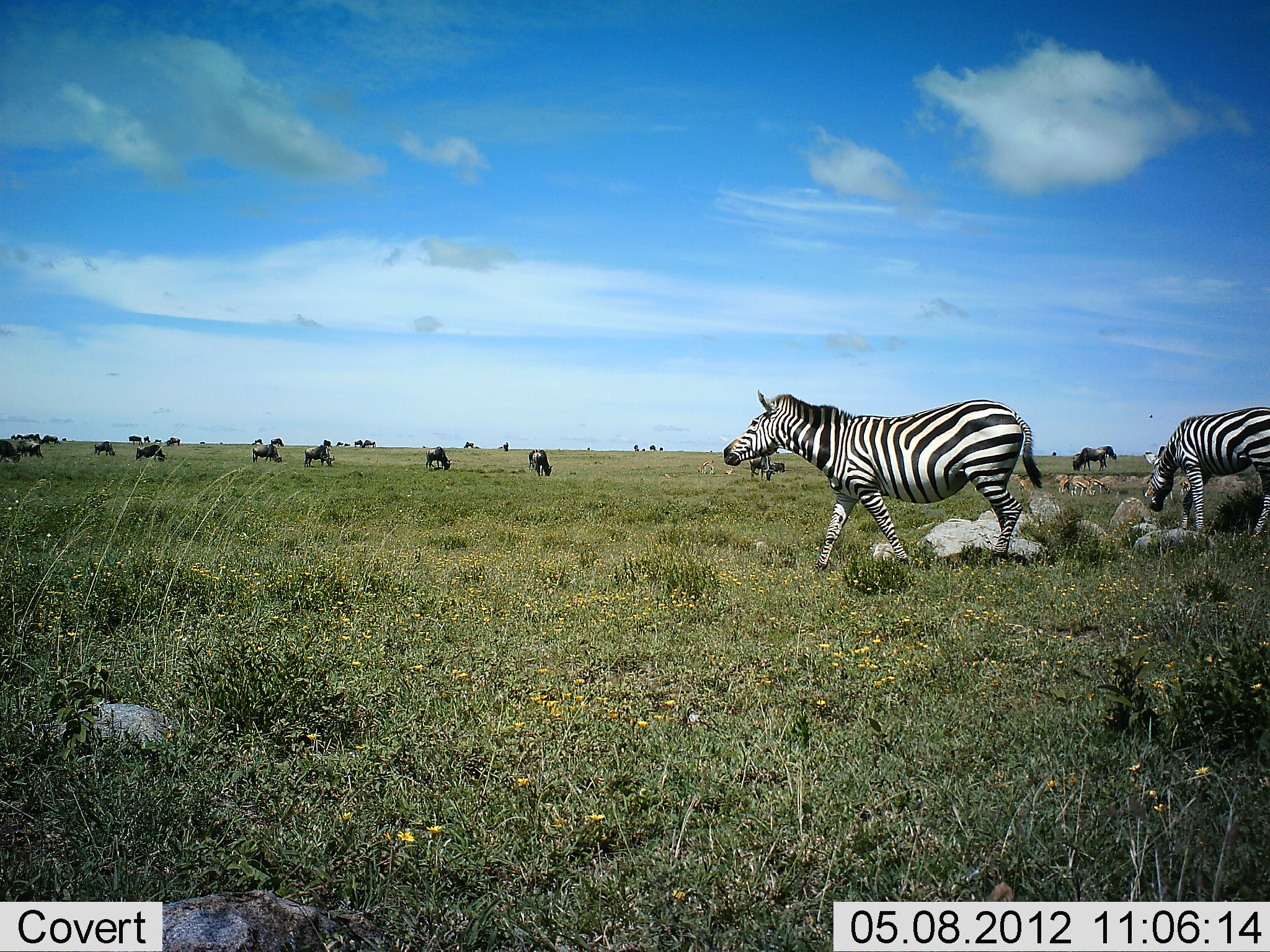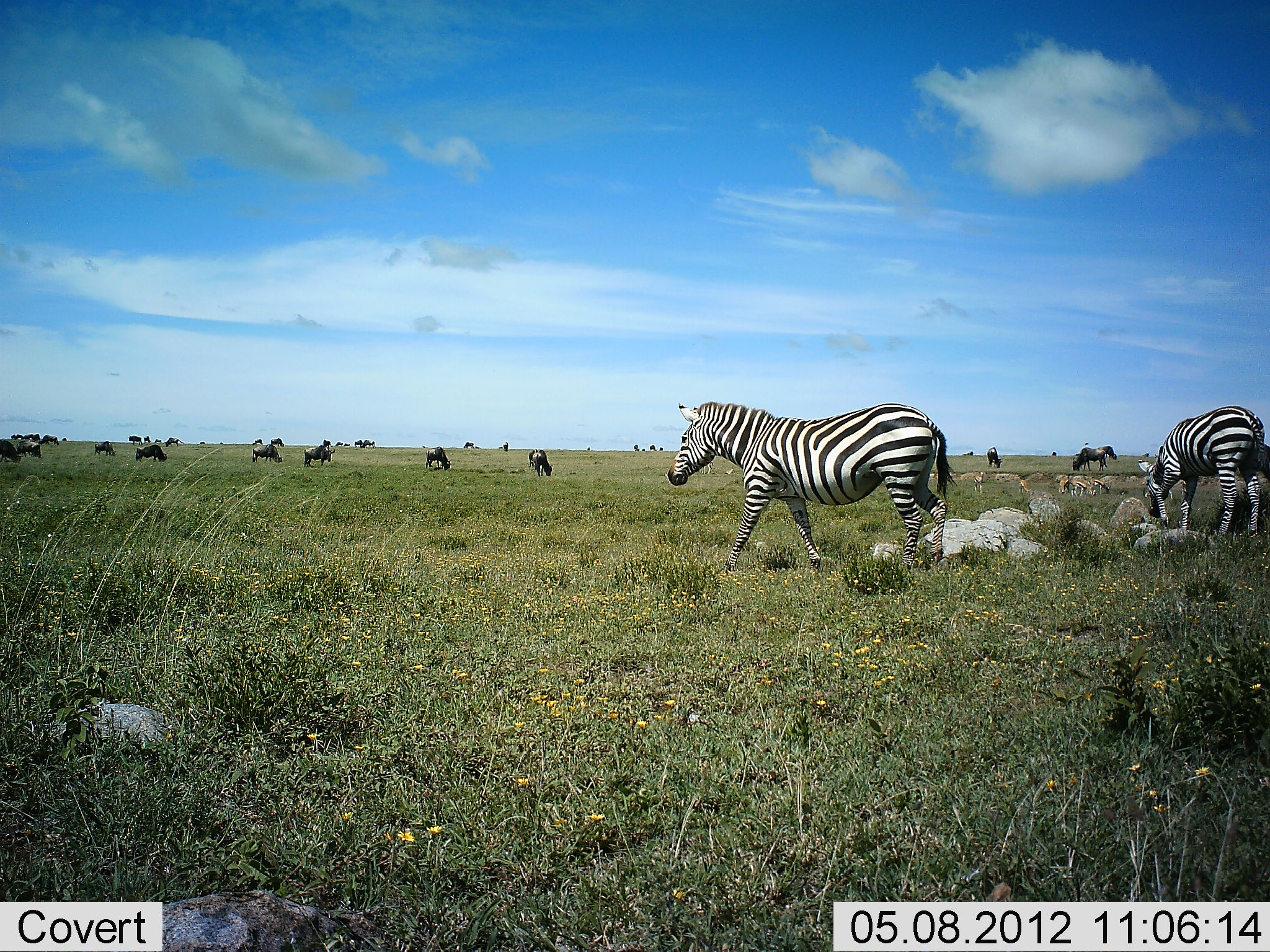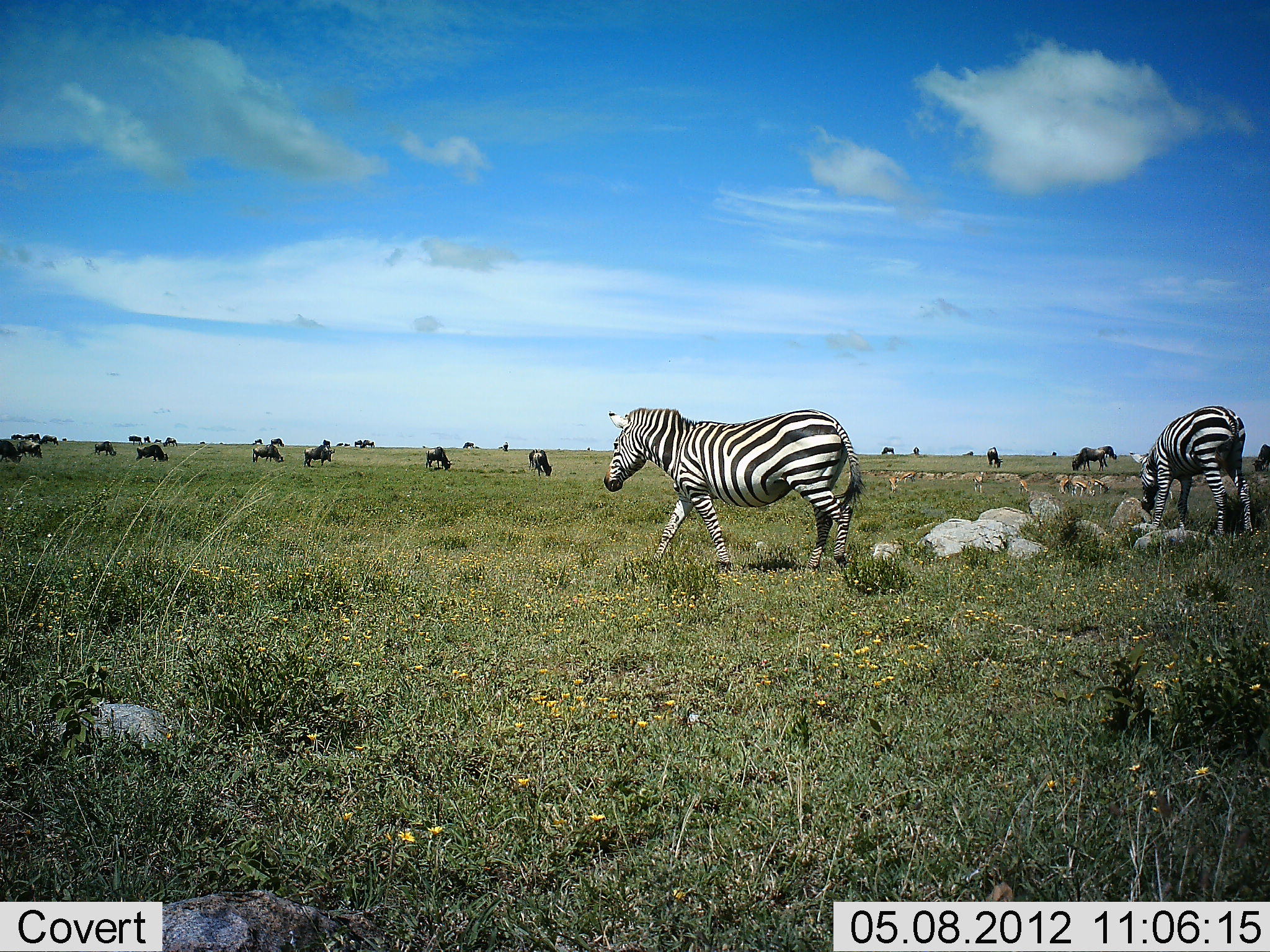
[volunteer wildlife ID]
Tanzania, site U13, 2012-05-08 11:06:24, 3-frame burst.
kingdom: Animalia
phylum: Chordata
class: Mammalia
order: Artiodactyla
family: Bovidae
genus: Connochaetes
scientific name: Connochaetes taurinus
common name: blue wildebeest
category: wildebeest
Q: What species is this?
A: Wildebeest (blue wildebeest) (Connochaetes taurinus).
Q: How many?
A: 11-50.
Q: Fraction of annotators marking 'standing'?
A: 60%.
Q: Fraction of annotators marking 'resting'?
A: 10%.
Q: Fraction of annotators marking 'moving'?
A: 20%.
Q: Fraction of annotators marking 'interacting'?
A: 0%.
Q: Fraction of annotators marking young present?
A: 0%.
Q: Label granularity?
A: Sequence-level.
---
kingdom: Animalia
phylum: Chordata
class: Mammalia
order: Perissodactyla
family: Equidae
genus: Equus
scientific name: Equus quagga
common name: plains zebra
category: zebra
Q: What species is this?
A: Zebra (plains zebra) (Equus quagga).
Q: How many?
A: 2.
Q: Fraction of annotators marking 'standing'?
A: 13%.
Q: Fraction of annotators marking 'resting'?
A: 0%.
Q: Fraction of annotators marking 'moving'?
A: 93%.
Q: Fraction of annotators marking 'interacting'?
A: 7%.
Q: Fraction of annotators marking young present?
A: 0%.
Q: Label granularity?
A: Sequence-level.